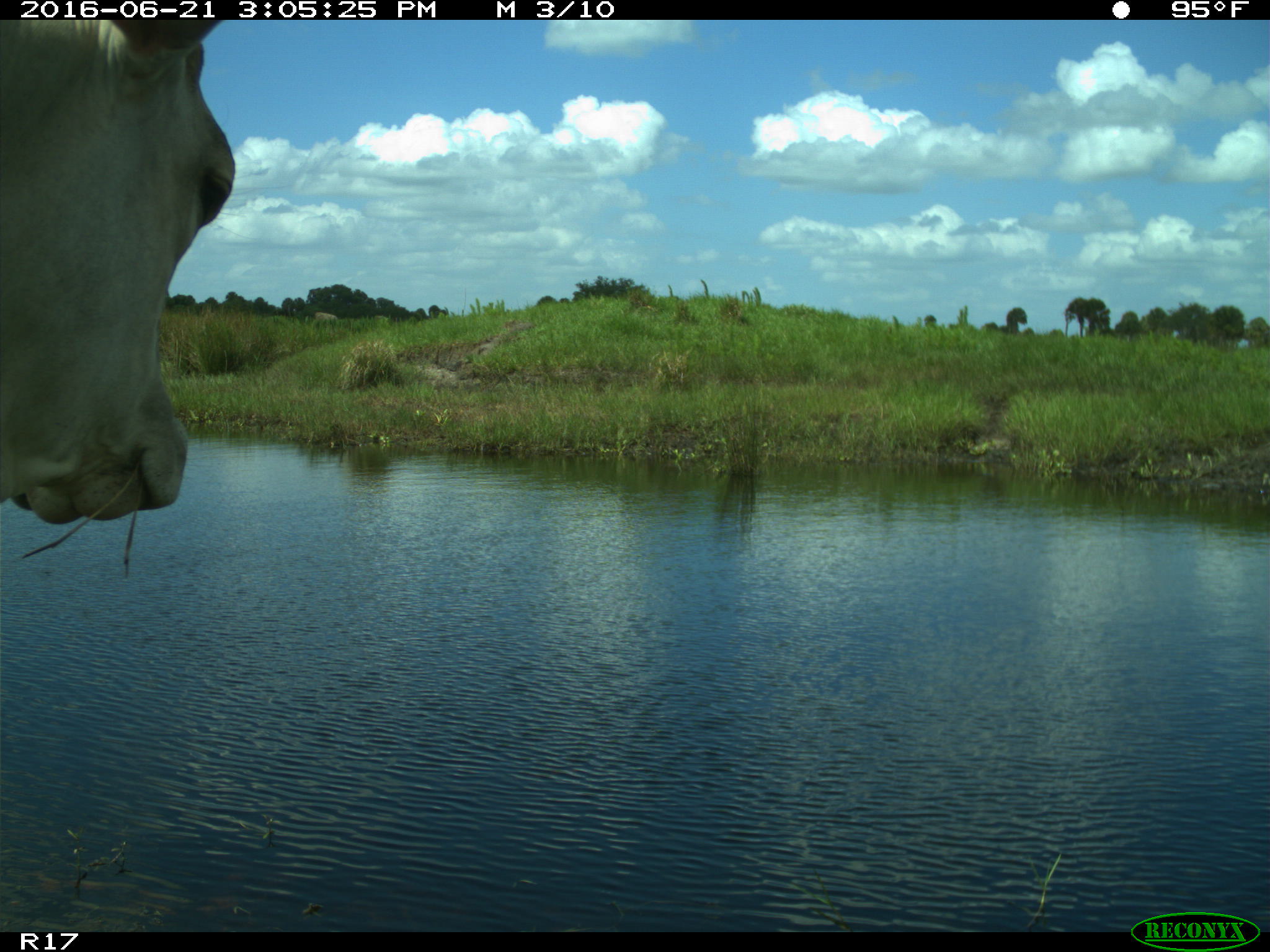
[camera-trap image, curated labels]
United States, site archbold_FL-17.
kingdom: Animalia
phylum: Chordata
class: Mammalia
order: Artiodactyla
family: Bovidae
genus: Bos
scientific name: Bos taurus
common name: domestic cow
Bos taurus (domestic cow).